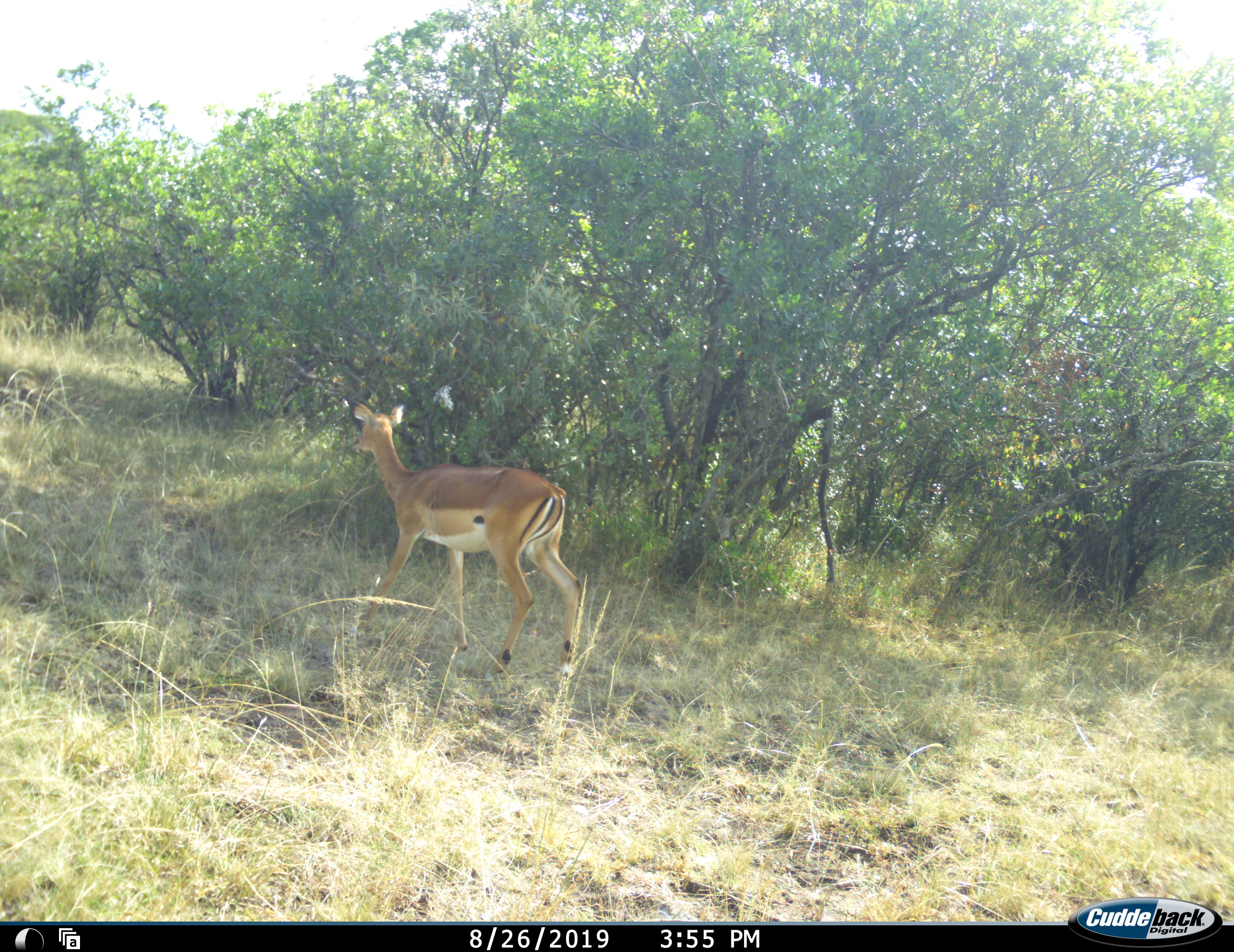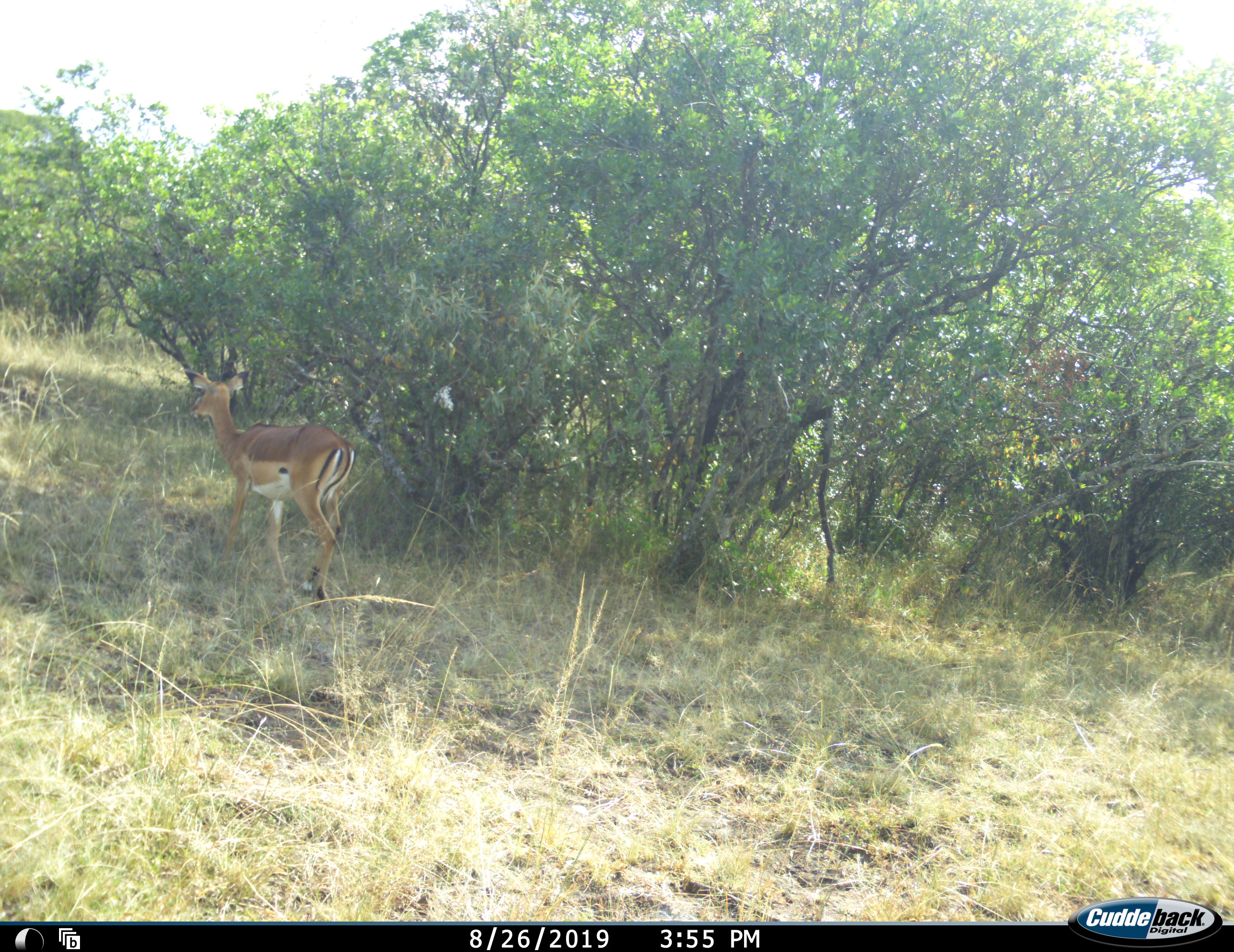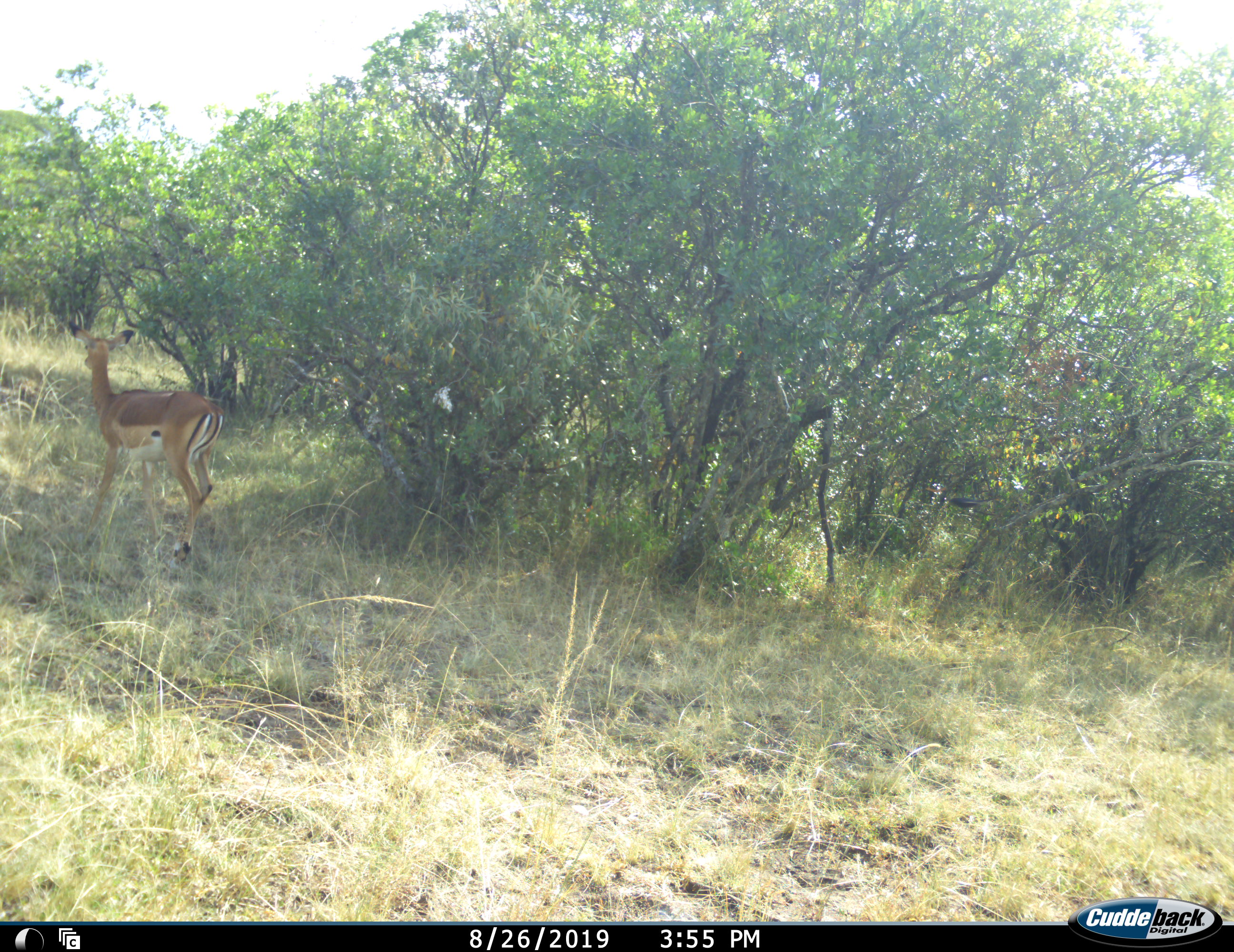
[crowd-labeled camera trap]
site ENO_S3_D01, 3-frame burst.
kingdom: Animalia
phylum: Chordata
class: Mammalia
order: Artiodactyla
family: Bovidae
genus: Aepyceros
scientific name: Aepyceros melampus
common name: impala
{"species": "impala (Aepyceros melampus)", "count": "1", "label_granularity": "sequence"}